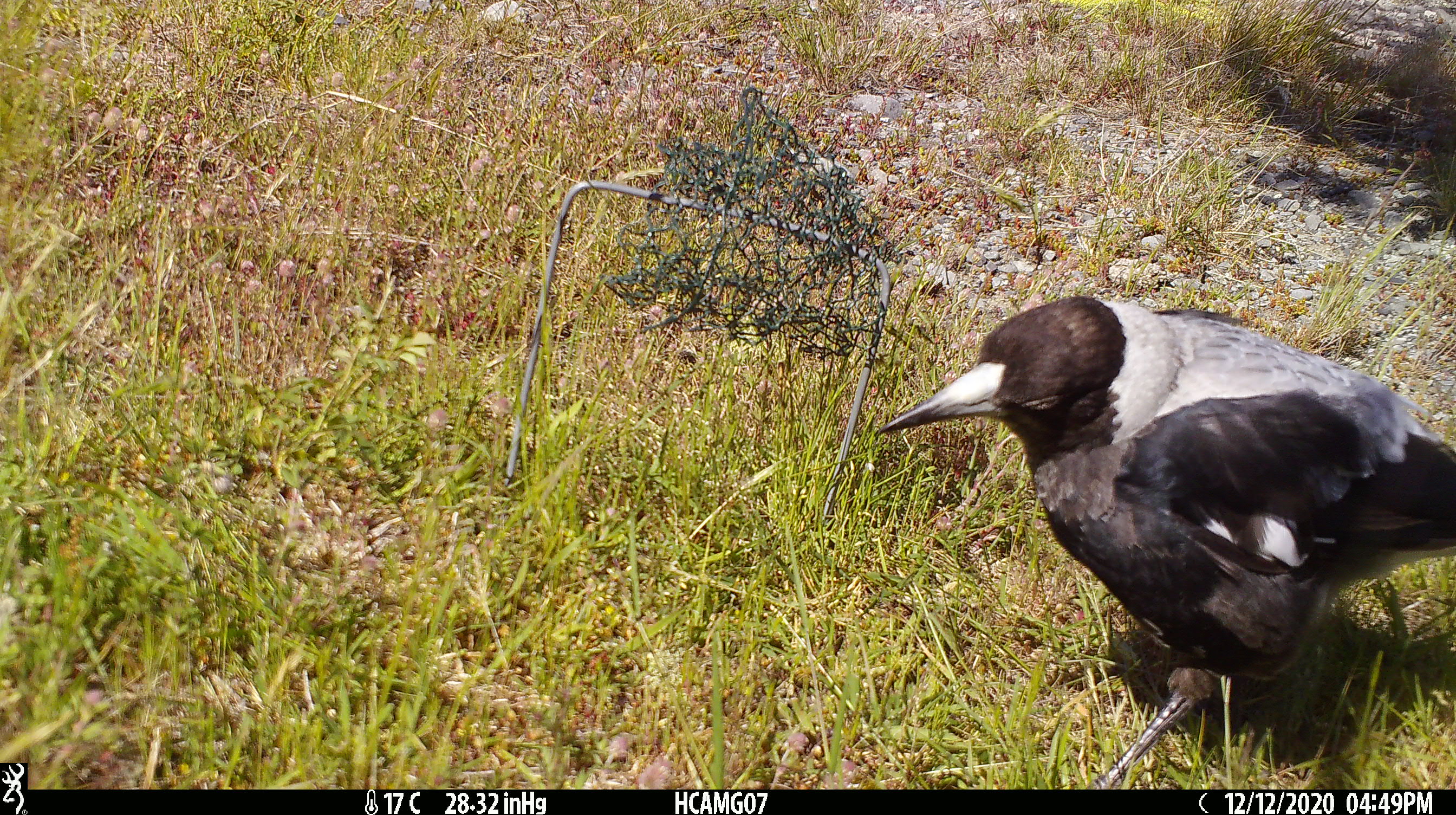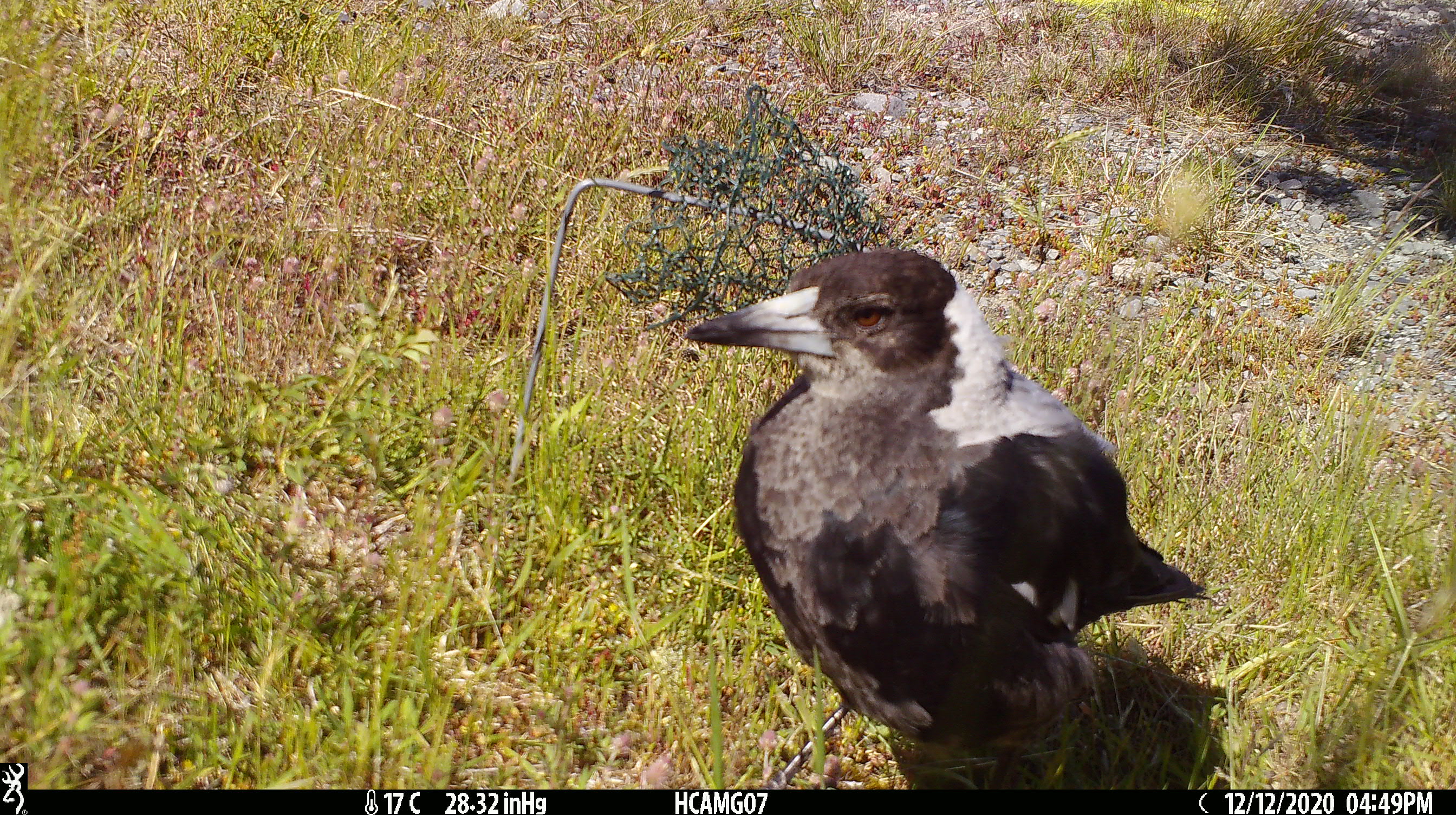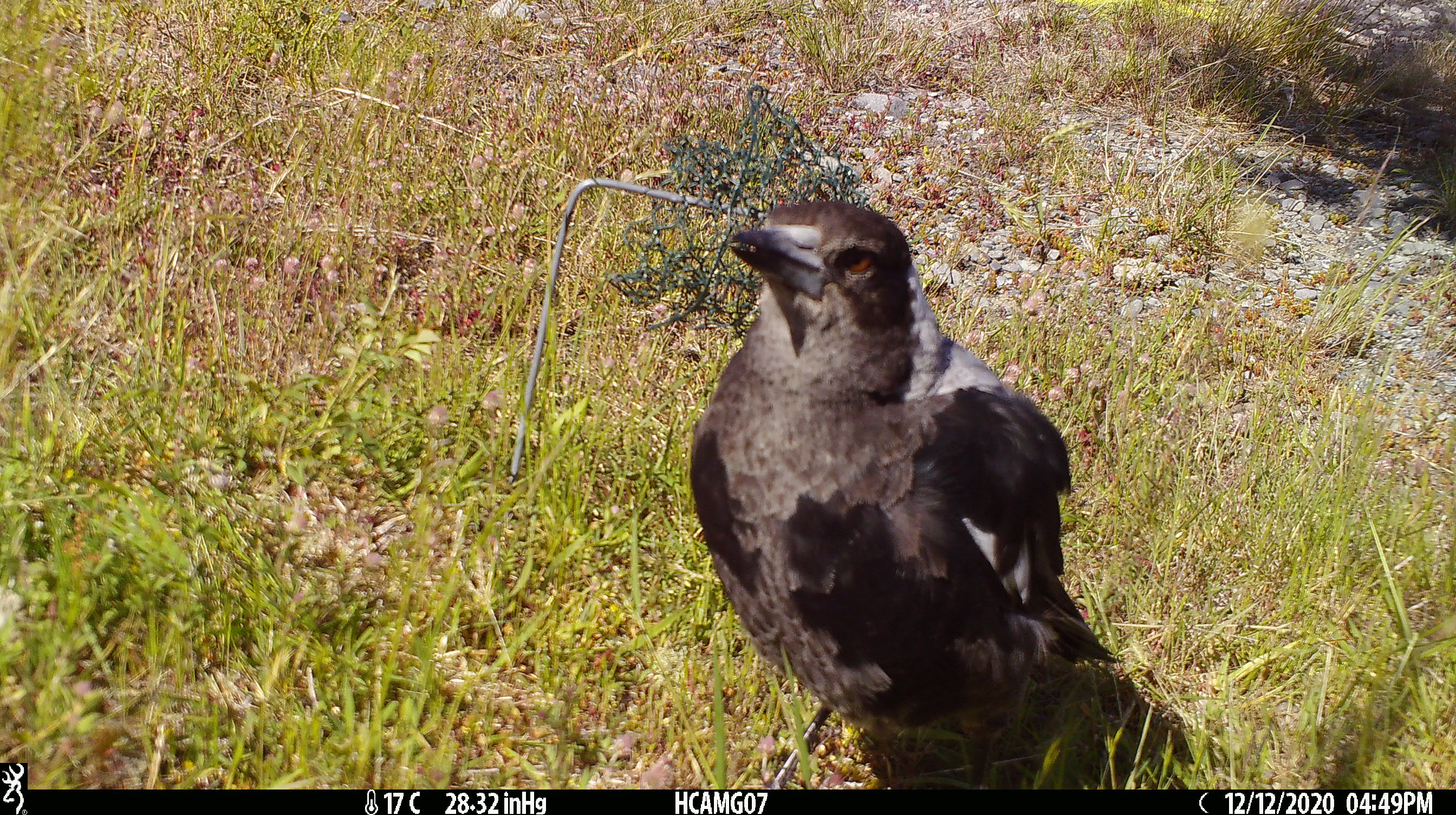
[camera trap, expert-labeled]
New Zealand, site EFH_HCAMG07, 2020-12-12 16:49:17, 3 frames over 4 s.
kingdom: Animalia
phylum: Chordata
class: Aves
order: Passeriformes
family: Artamidae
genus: Gymnorhina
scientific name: Gymnorhina tibicen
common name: australian magpie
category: magpie